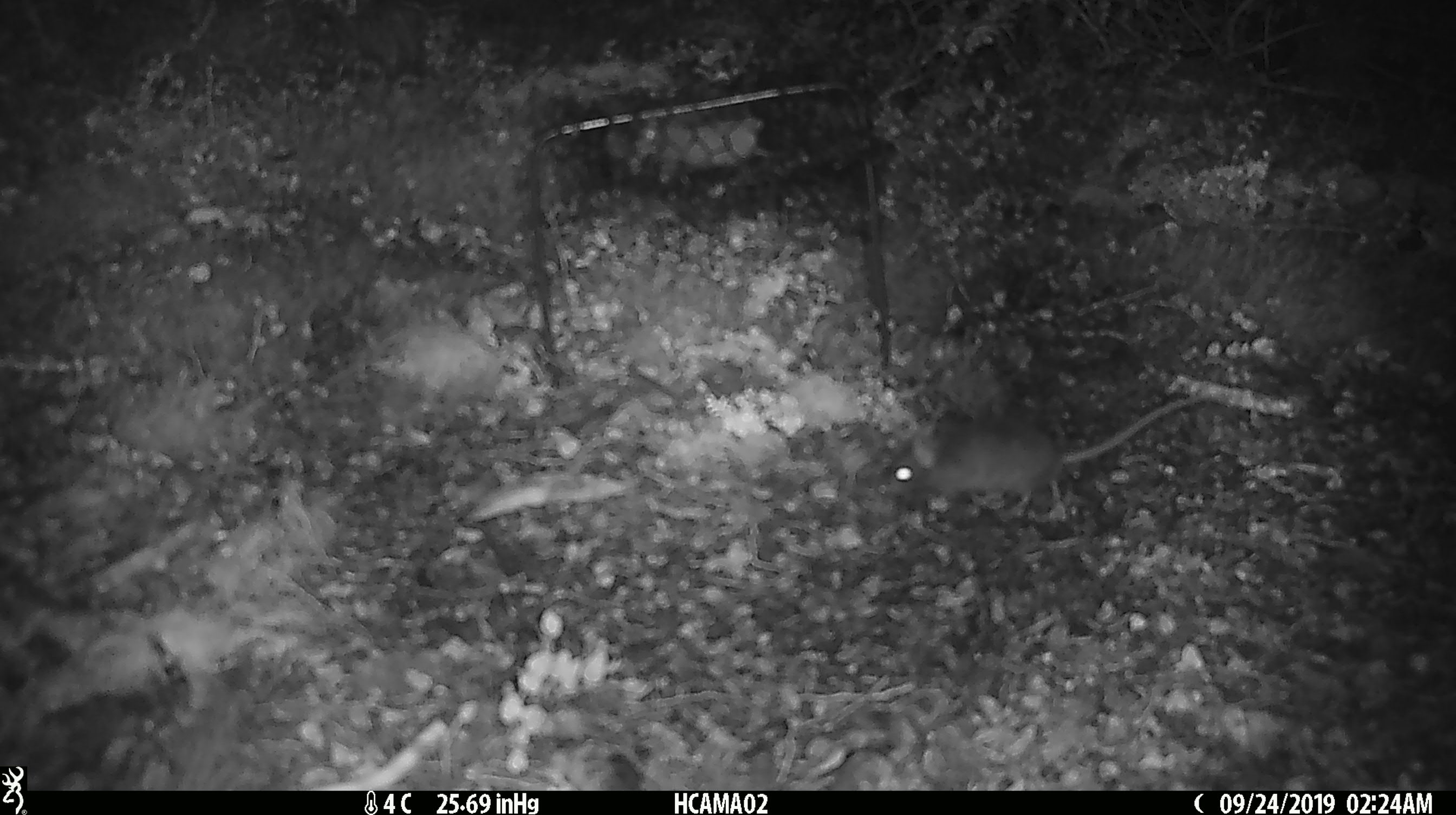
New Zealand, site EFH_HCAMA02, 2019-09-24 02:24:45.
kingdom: Animalia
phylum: Chordata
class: Mammalia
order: Rodentia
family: Muridae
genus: Mus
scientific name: Mus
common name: mouse